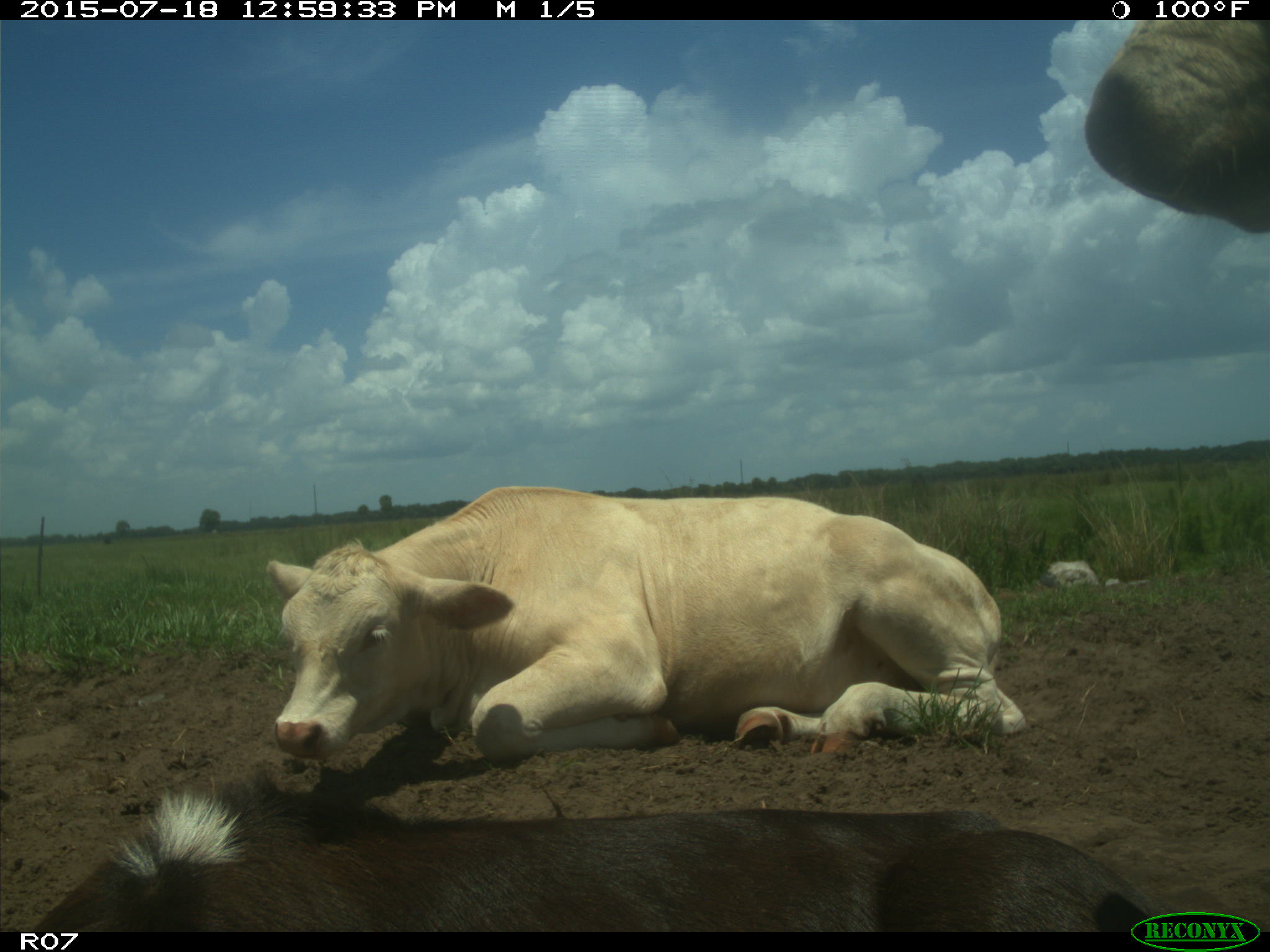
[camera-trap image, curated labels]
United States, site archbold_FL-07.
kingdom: Animalia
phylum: Chordata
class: Mammalia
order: Artiodactyla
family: Bovidae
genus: Bos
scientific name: Bos taurus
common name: domestic cow